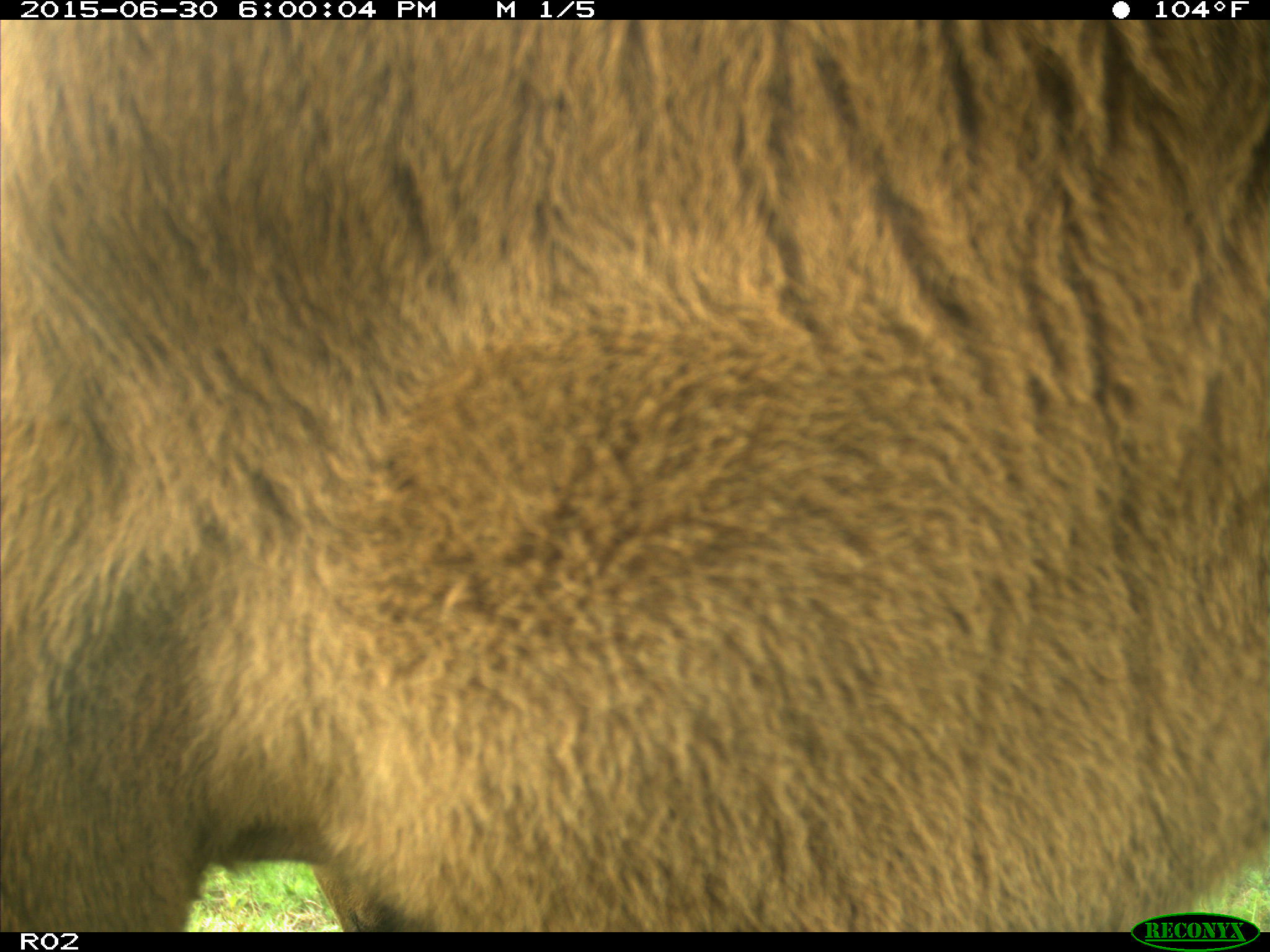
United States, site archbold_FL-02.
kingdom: Animalia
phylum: Chordata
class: Mammalia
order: Artiodactyla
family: Bovidae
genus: Bos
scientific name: Bos taurus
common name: domestic cow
Bos taurus (domestic cow).